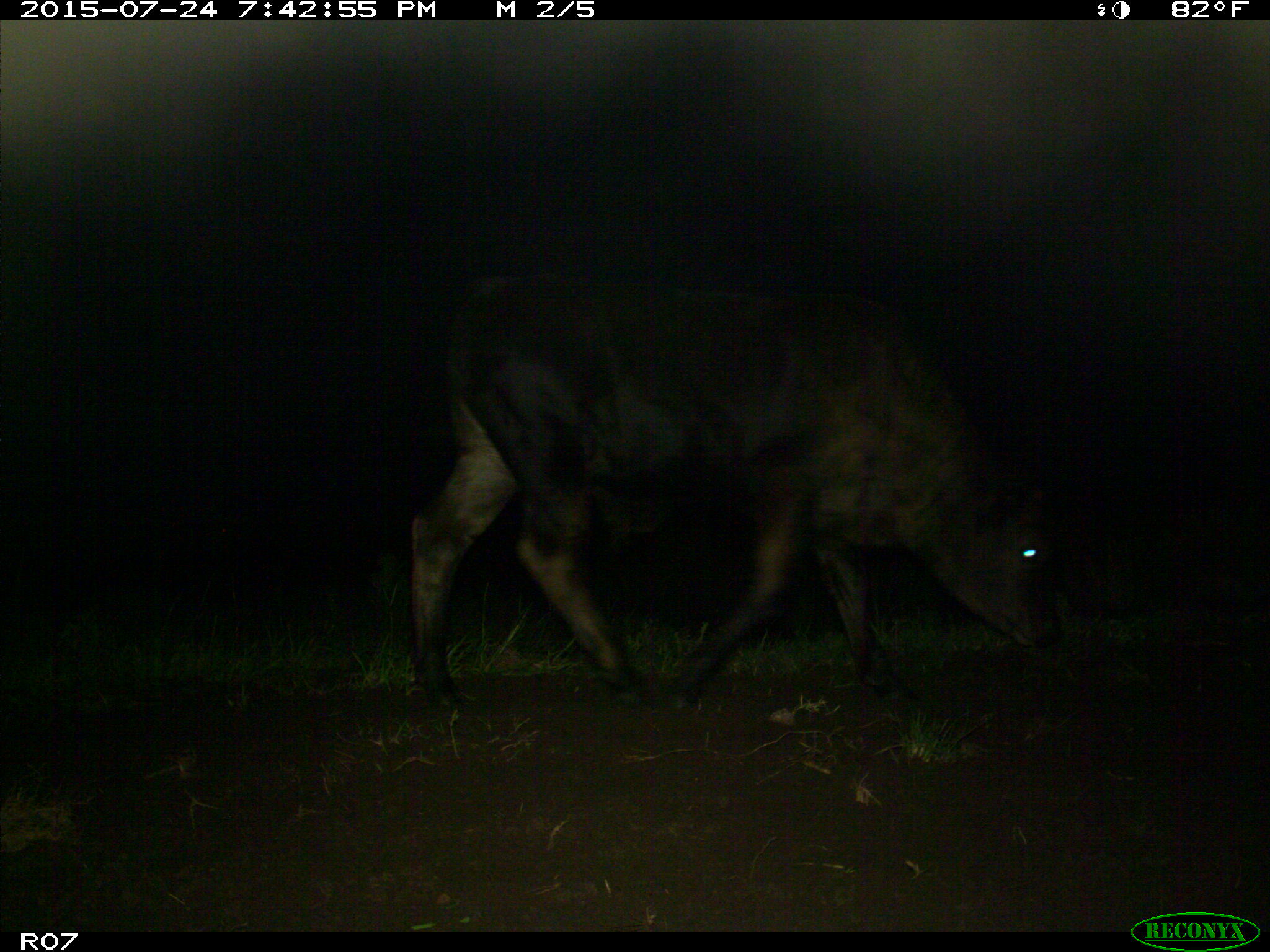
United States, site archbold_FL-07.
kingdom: Animalia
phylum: Chordata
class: Mammalia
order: Artiodactyla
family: Bovidae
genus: Bos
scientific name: Bos taurus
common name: domestic cow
Bos taurus (domestic cow).